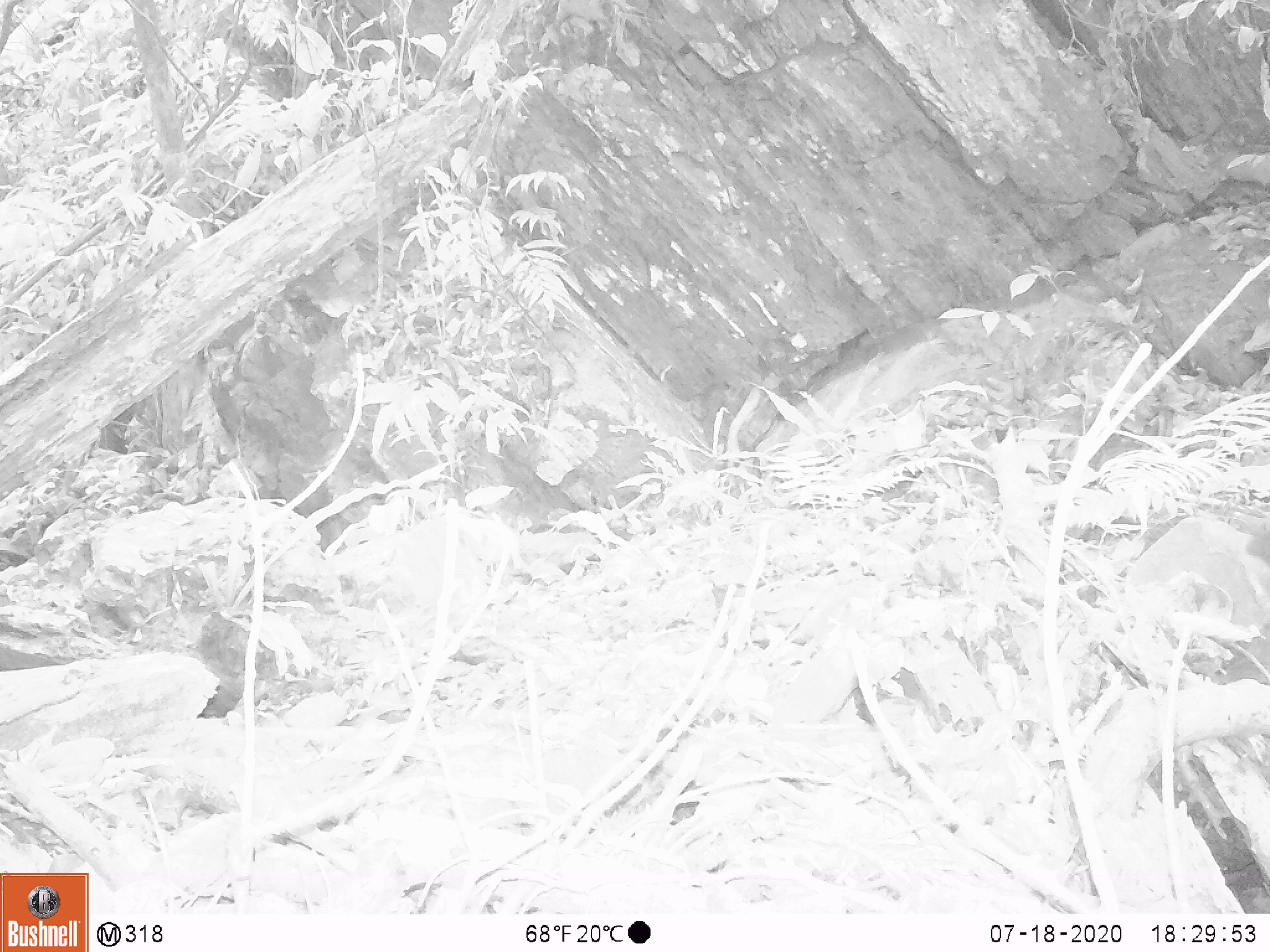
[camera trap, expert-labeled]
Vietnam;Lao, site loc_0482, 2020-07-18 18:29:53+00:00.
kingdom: Animalia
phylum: Chordata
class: Mammalia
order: Rodentia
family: Sciuridae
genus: Sciurus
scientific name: Sciurus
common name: squirrel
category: unidentified squirrel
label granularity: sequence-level